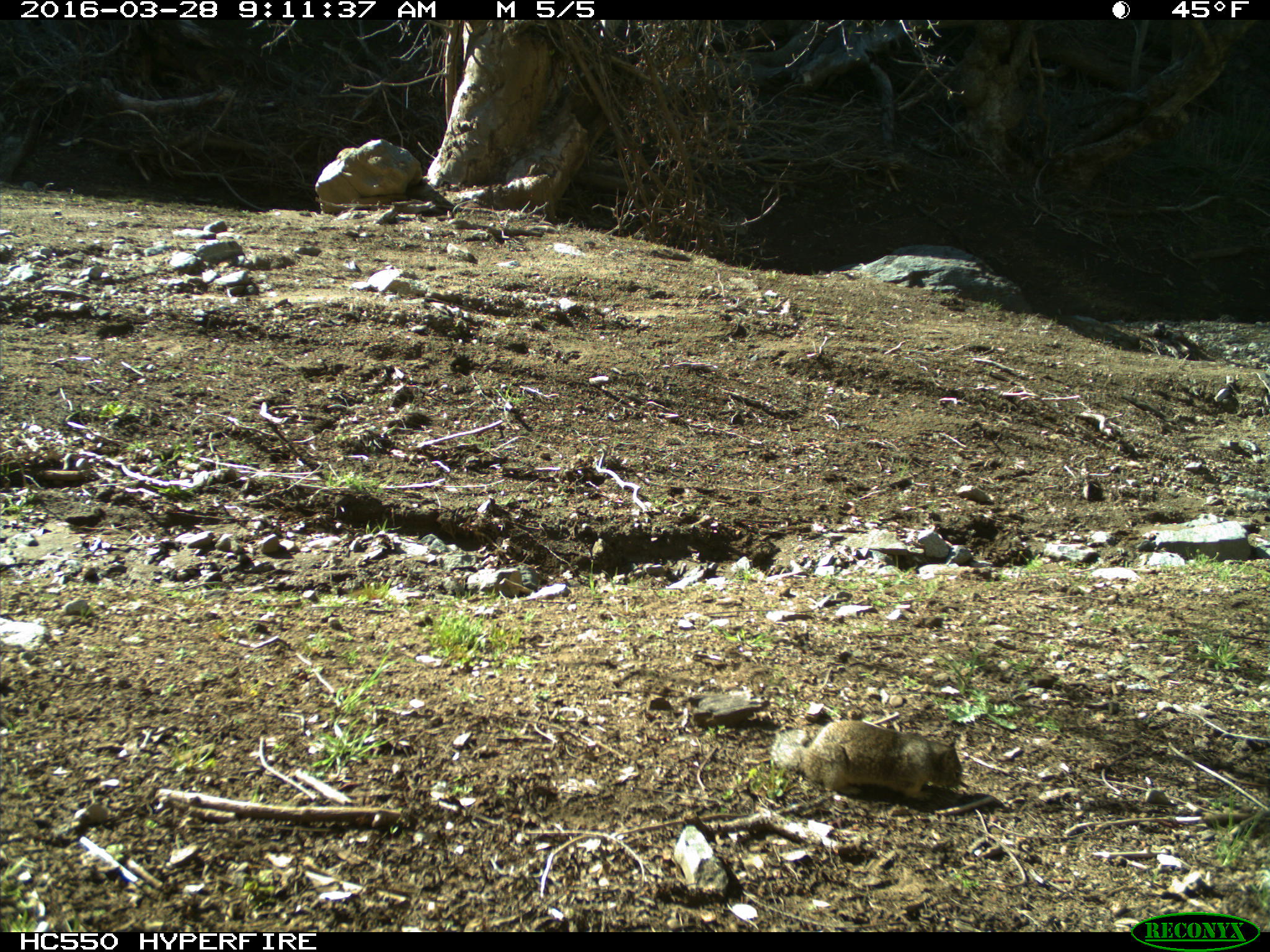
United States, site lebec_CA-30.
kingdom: Animalia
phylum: Chordata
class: Mammalia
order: Rodentia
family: Sciuridae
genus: Otospermophilus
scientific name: Otospermophilus beecheyi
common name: california ground squirrel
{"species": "Otospermophilus beecheyi (california ground squirrel)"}